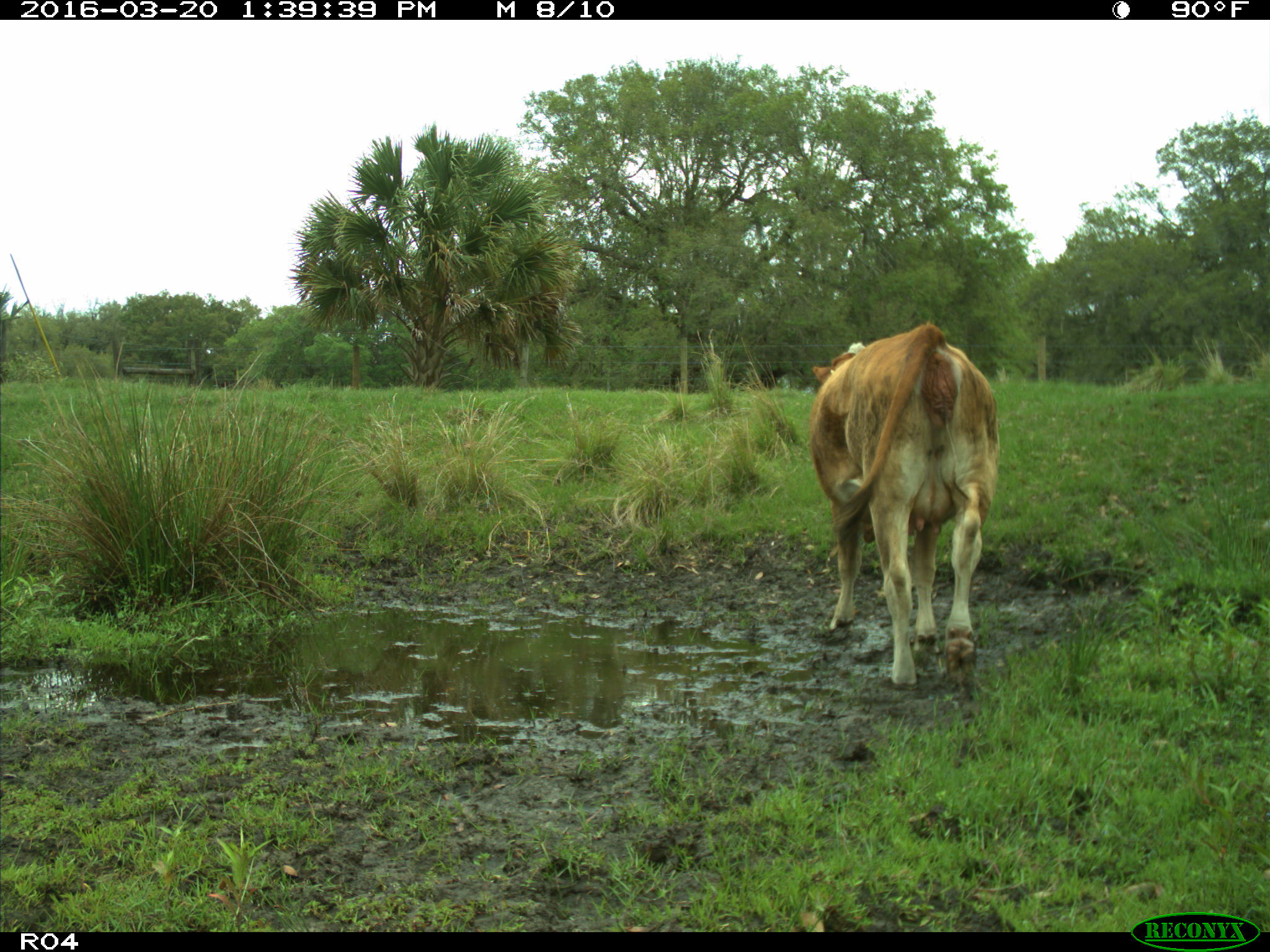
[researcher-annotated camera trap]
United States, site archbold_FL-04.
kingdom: Animalia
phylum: Chordata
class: Mammalia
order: Artiodactyla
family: Bovidae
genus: Bos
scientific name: Bos taurus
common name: domestic cow